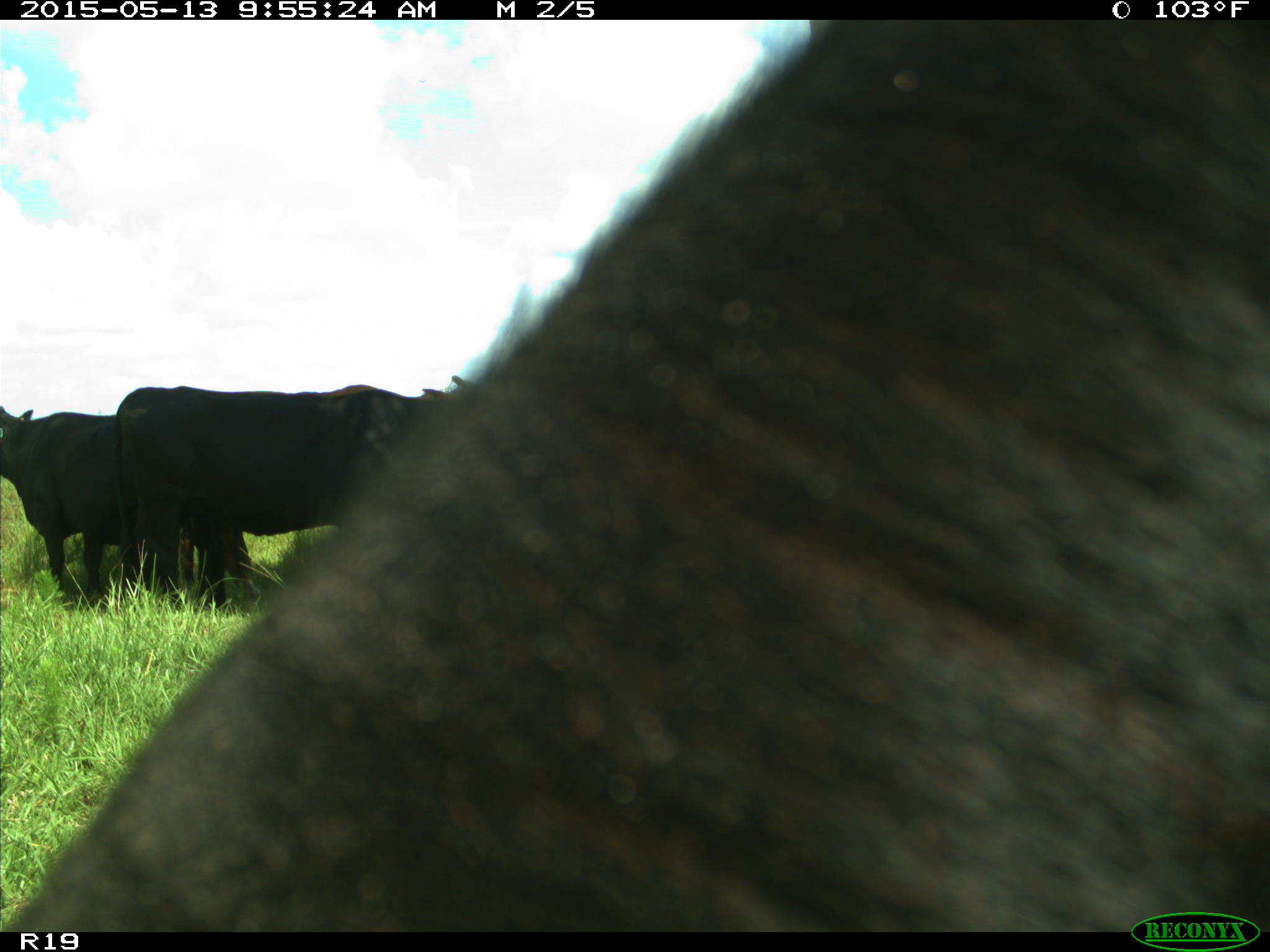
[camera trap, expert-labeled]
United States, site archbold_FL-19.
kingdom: Animalia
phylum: Chordata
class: Mammalia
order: Artiodactyla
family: Bovidae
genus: Bos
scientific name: Bos taurus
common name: domestic cow